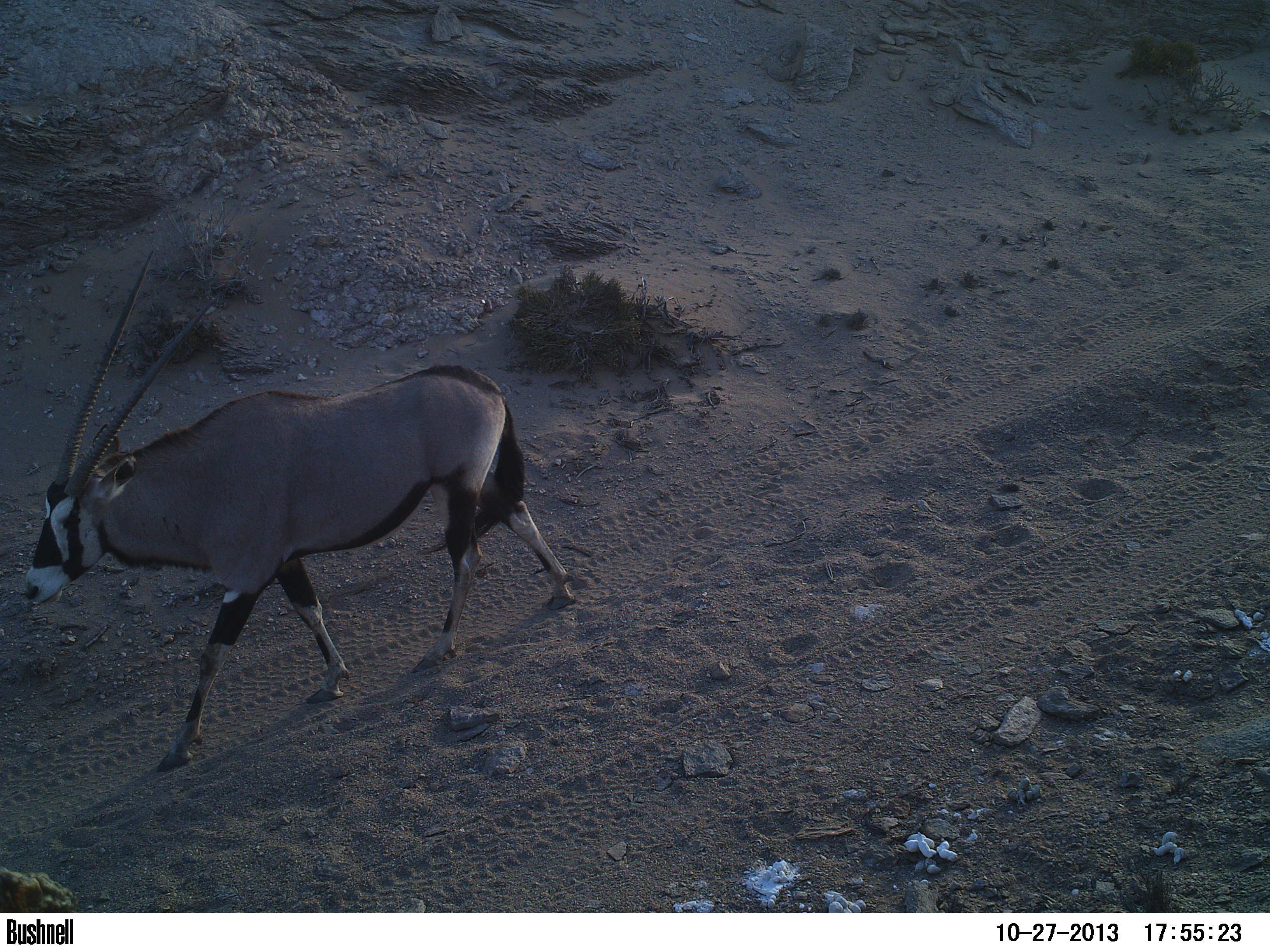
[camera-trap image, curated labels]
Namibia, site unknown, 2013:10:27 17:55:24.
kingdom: Animalia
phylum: Chordata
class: Mammalia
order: Artiodactyla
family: Bovidae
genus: Oryx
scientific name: Oryx gazella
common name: gemsbok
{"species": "Oryx gazella (gemsbok)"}